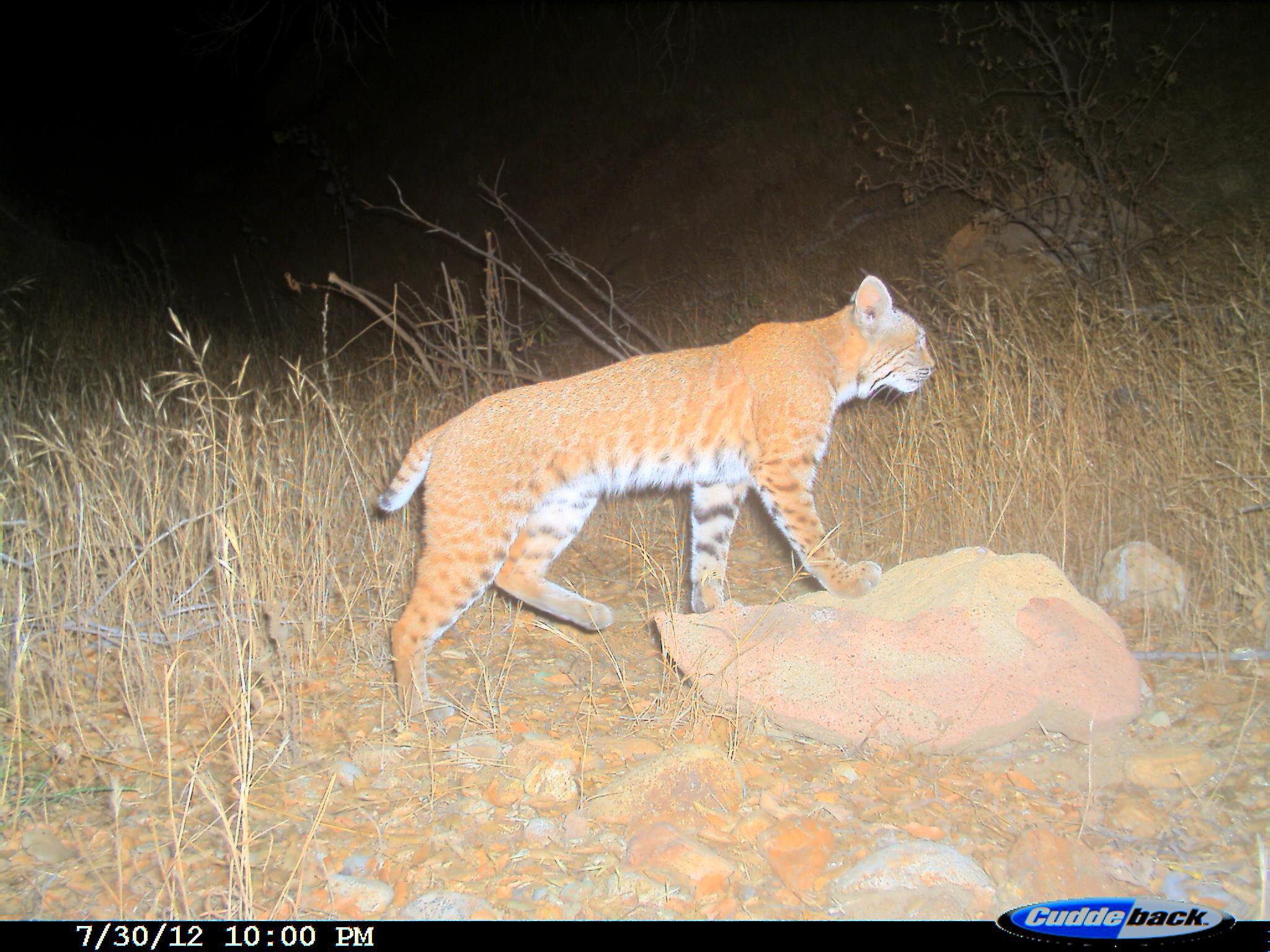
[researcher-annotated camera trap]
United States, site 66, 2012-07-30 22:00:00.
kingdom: Animalia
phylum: Chordata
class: Mammalia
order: Carnivora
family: Felidae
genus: Lynx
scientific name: Lynx rufus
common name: bobcat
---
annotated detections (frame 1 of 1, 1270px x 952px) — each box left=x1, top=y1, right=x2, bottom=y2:
bobcat: left=373, top=273, right=938, bottom=730